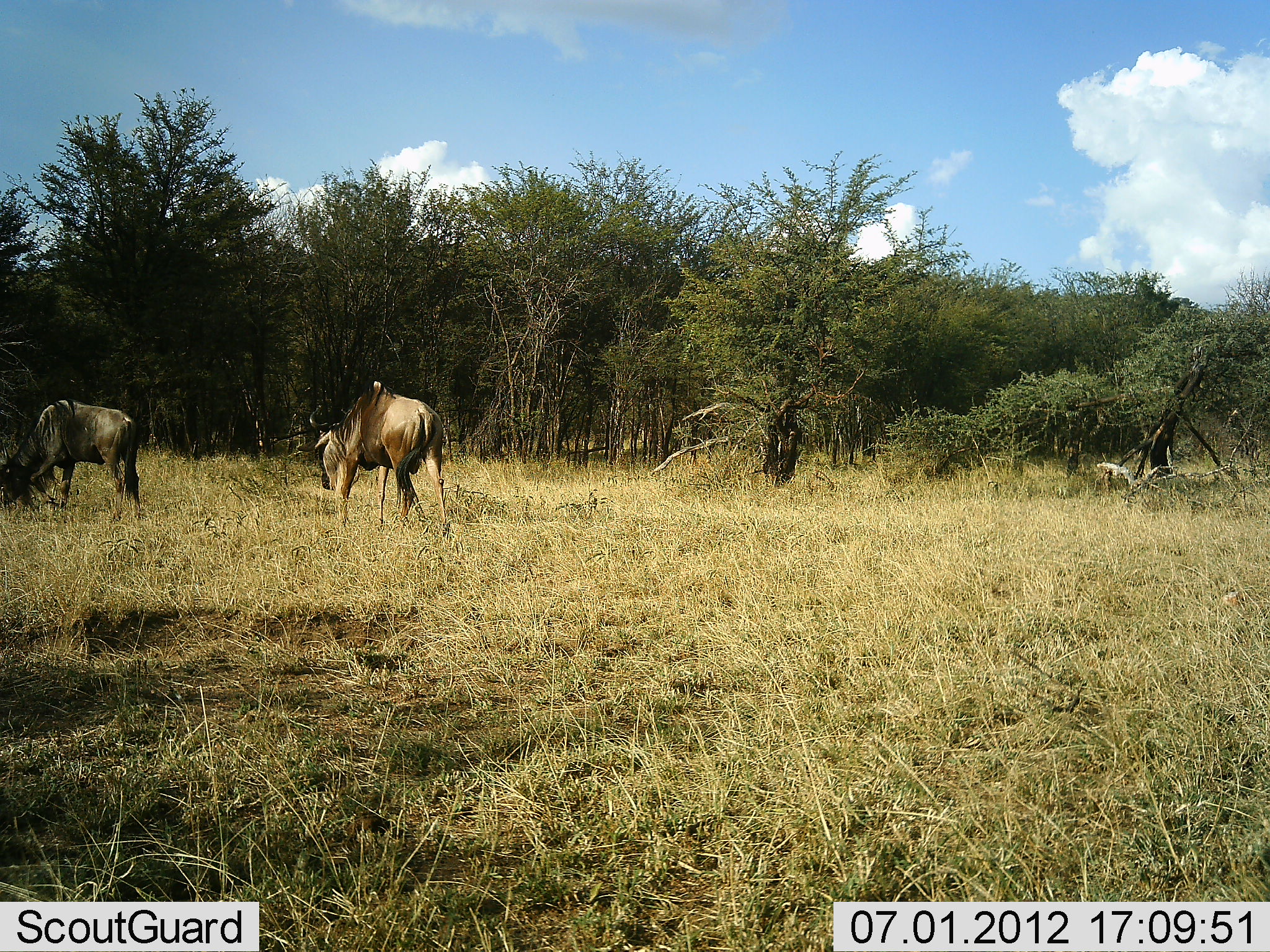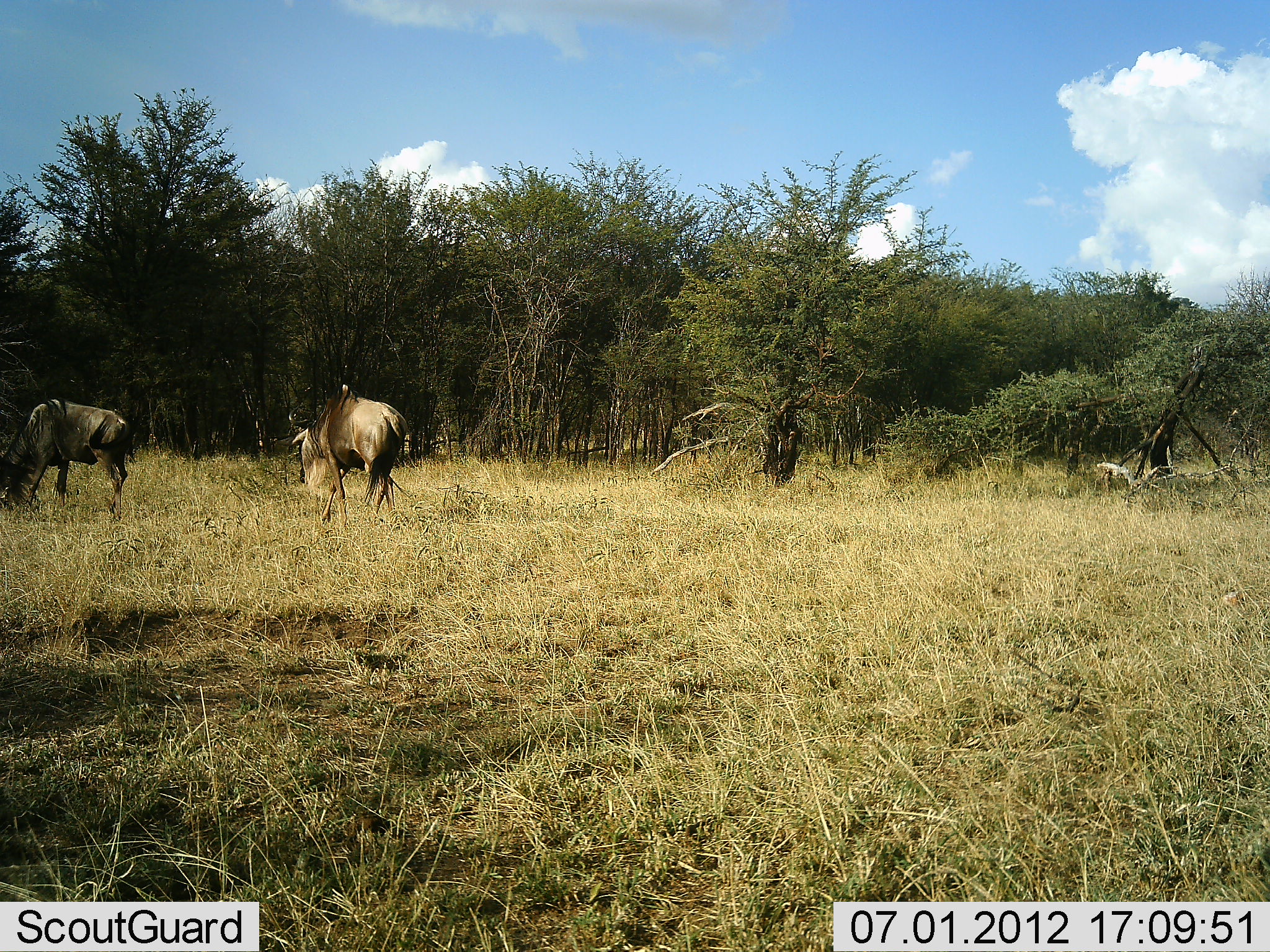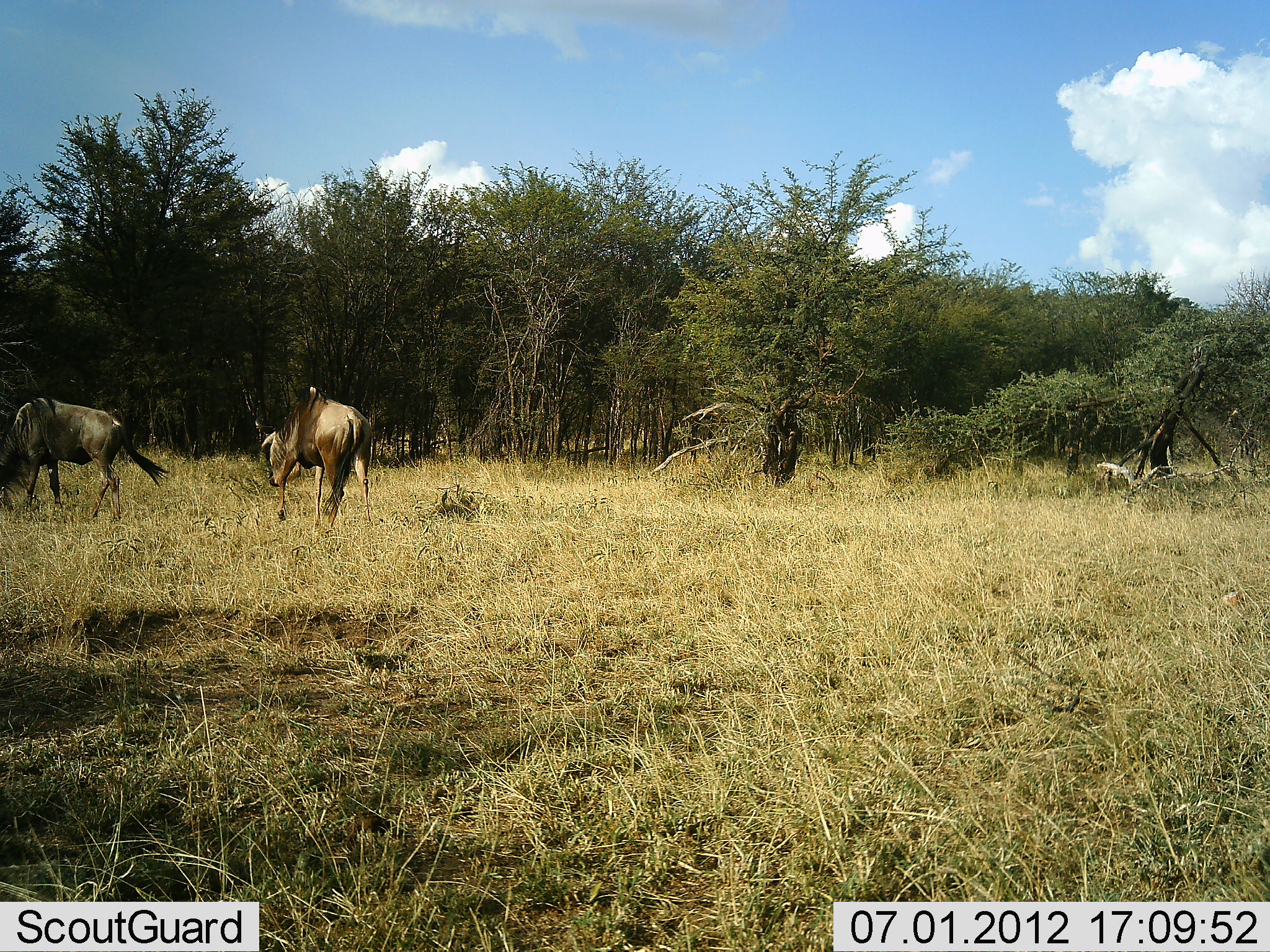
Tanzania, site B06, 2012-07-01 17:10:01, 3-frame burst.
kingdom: Animalia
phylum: Chordata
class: Mammalia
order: Artiodactyla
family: Bovidae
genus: Connochaetes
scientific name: Connochaetes taurinus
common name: blue wildebeest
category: wildebeest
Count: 2.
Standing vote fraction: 0%.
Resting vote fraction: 0%.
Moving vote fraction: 100%.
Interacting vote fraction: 0%.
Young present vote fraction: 0%.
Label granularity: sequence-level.